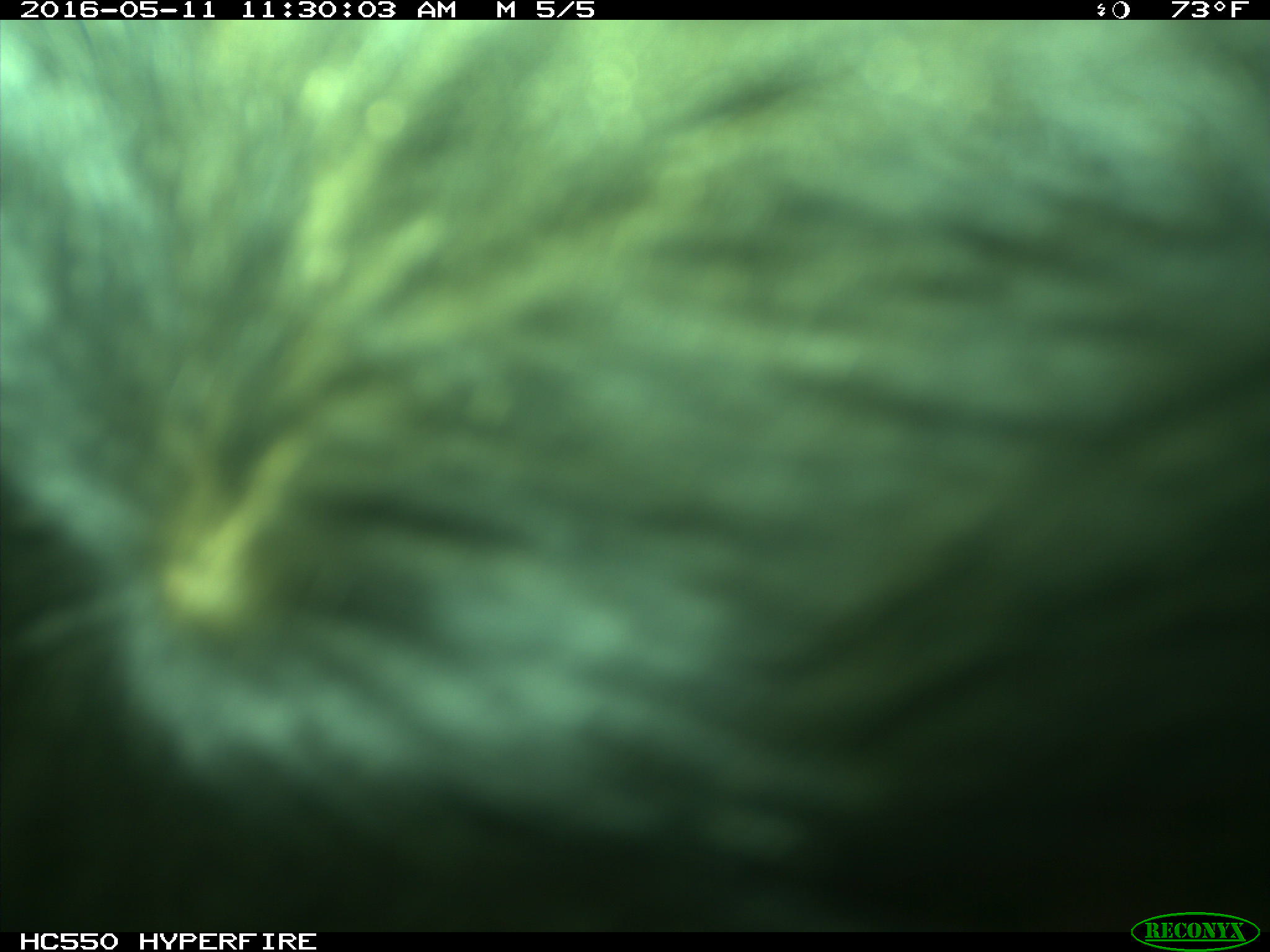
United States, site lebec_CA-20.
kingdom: Animalia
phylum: Chordata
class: Mammalia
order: Artiodactyla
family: Bovidae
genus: Bos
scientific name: Bos taurus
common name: domestic cow